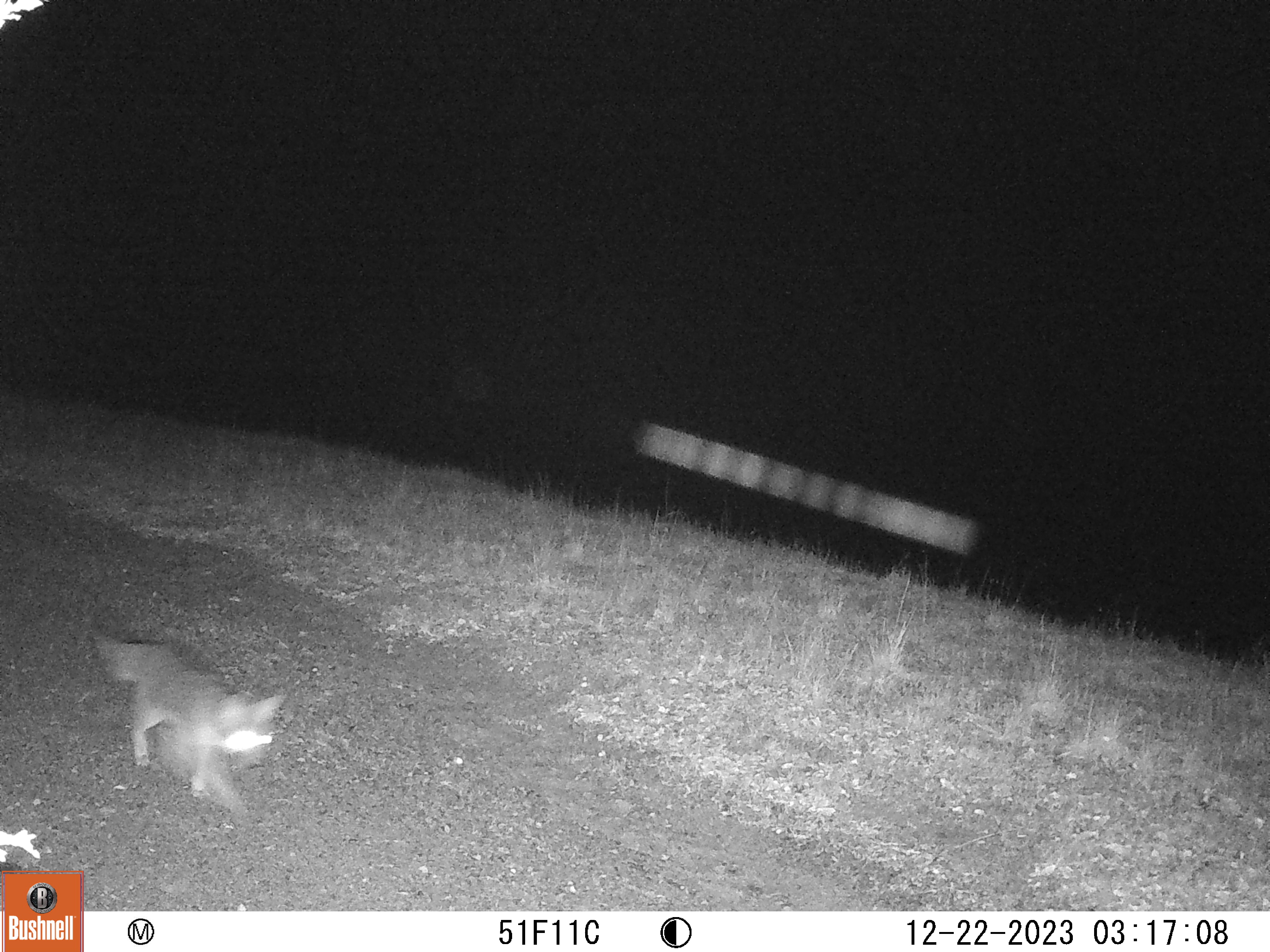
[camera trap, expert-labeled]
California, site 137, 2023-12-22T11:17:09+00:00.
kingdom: Animalia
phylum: Chordata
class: Mammalia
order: Carnivora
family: Canidae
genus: Urocyon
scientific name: Urocyon cinereoargenteus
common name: gray fox